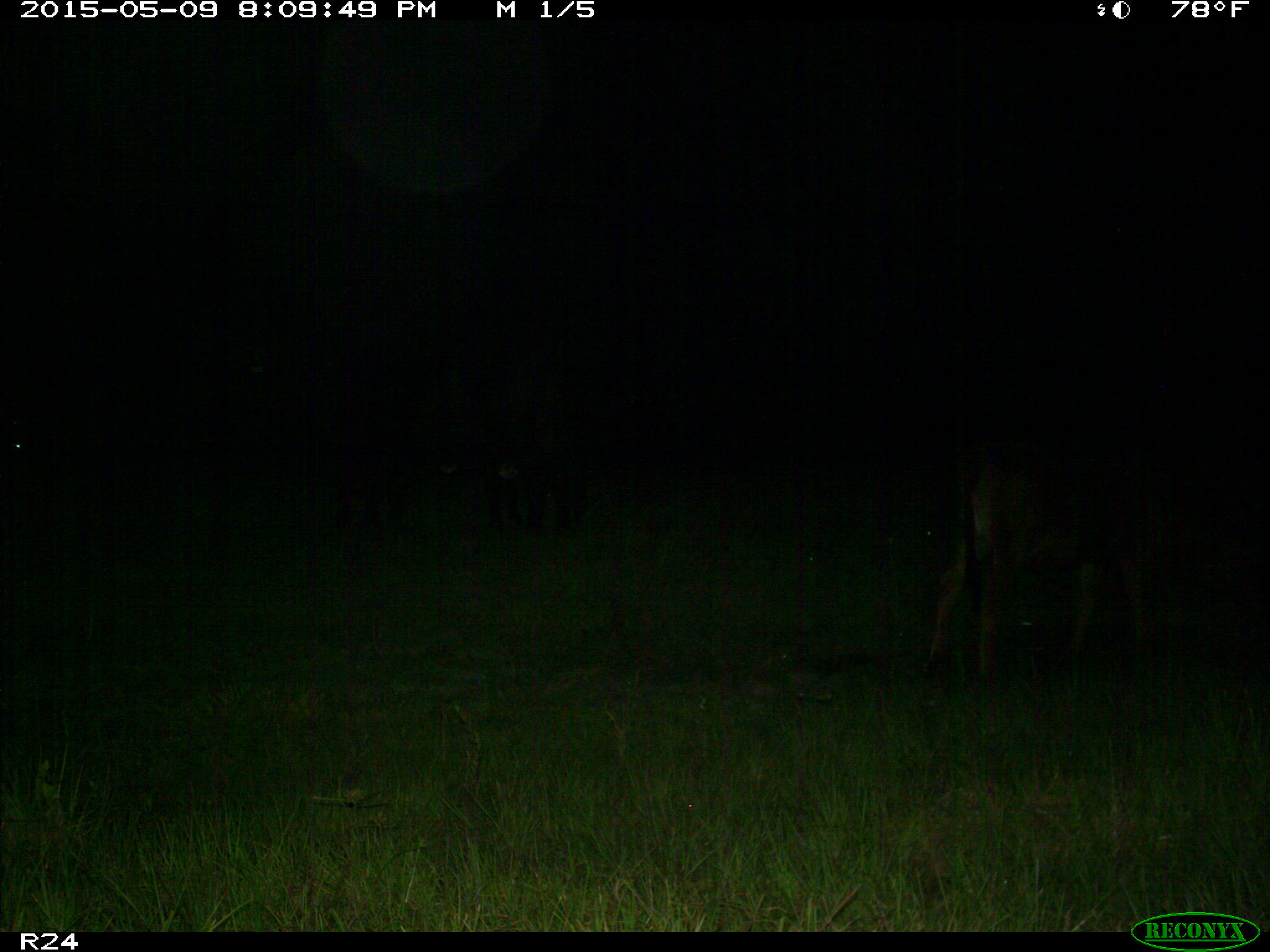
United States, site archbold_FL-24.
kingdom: Animalia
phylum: Chordata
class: Mammalia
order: Artiodactyla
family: Bovidae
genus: Bos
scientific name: Bos taurus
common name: domestic cow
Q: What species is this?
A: Bos taurus (domestic cow).